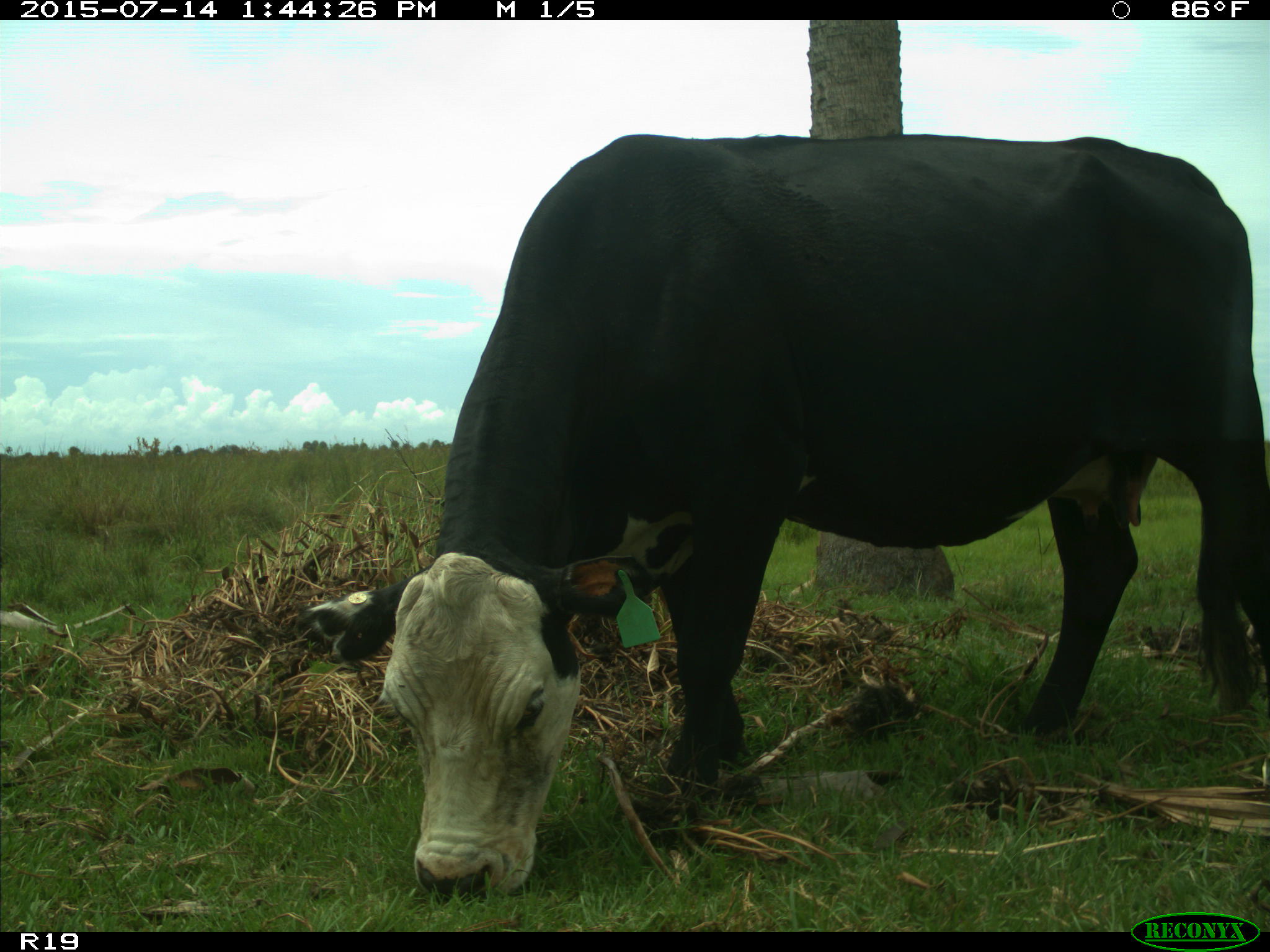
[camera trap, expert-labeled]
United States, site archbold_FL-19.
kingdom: Animalia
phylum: Chordata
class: Mammalia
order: Artiodactyla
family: Bovidae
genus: Bos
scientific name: Bos taurus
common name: domestic cow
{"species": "Bos taurus (domestic cow)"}